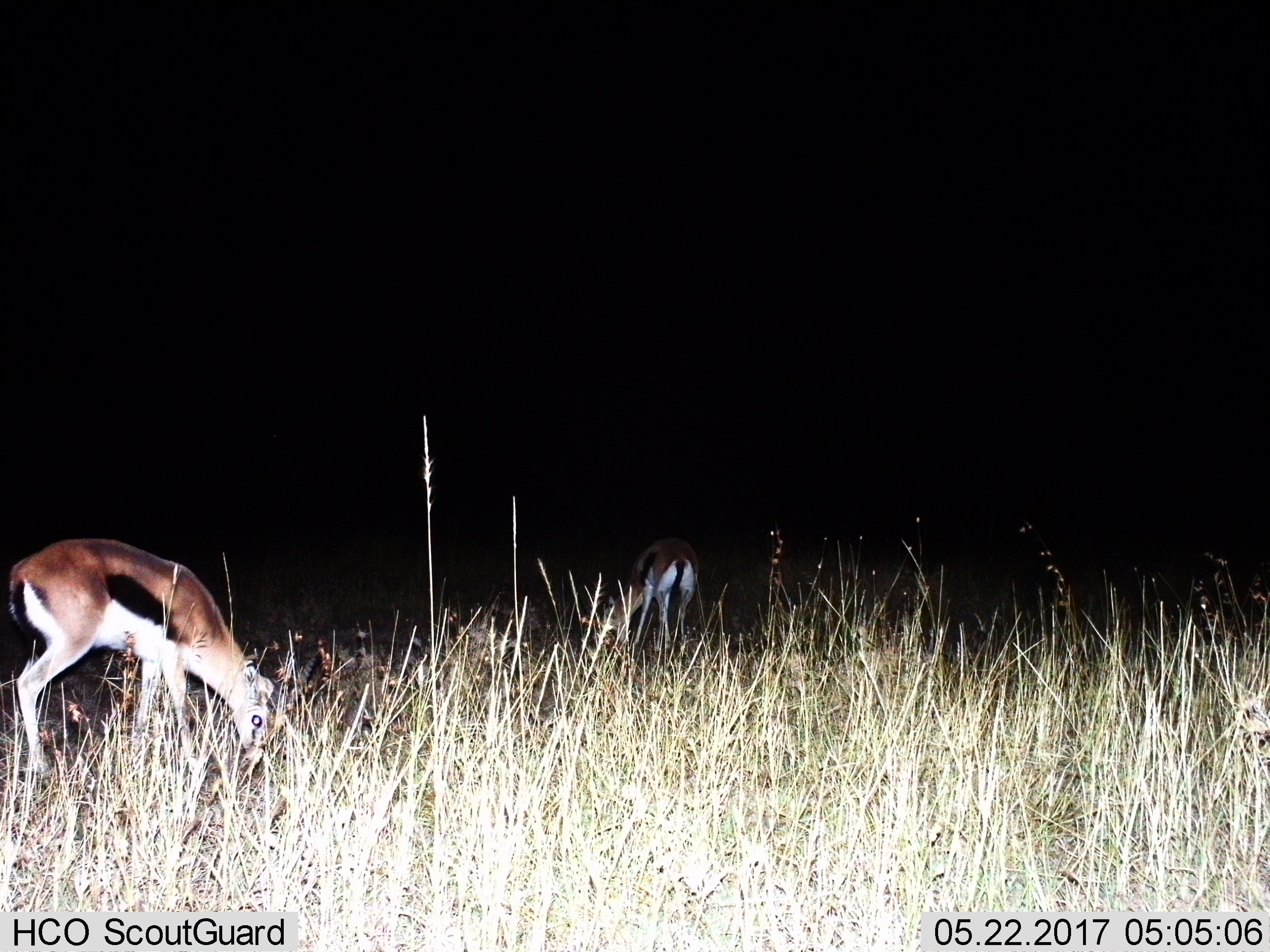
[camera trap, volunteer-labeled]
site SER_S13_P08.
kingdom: Animalia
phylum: Chordata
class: Mammalia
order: Artiodactyla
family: Bovidae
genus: Eudorcas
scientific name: Eudorcas thomsonii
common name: thomson's gazelle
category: gazellethomsons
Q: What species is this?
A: Gazellethomsons (thomson's gazelle) (Eudorcas thomsonii).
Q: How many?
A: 2.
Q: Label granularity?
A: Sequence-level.